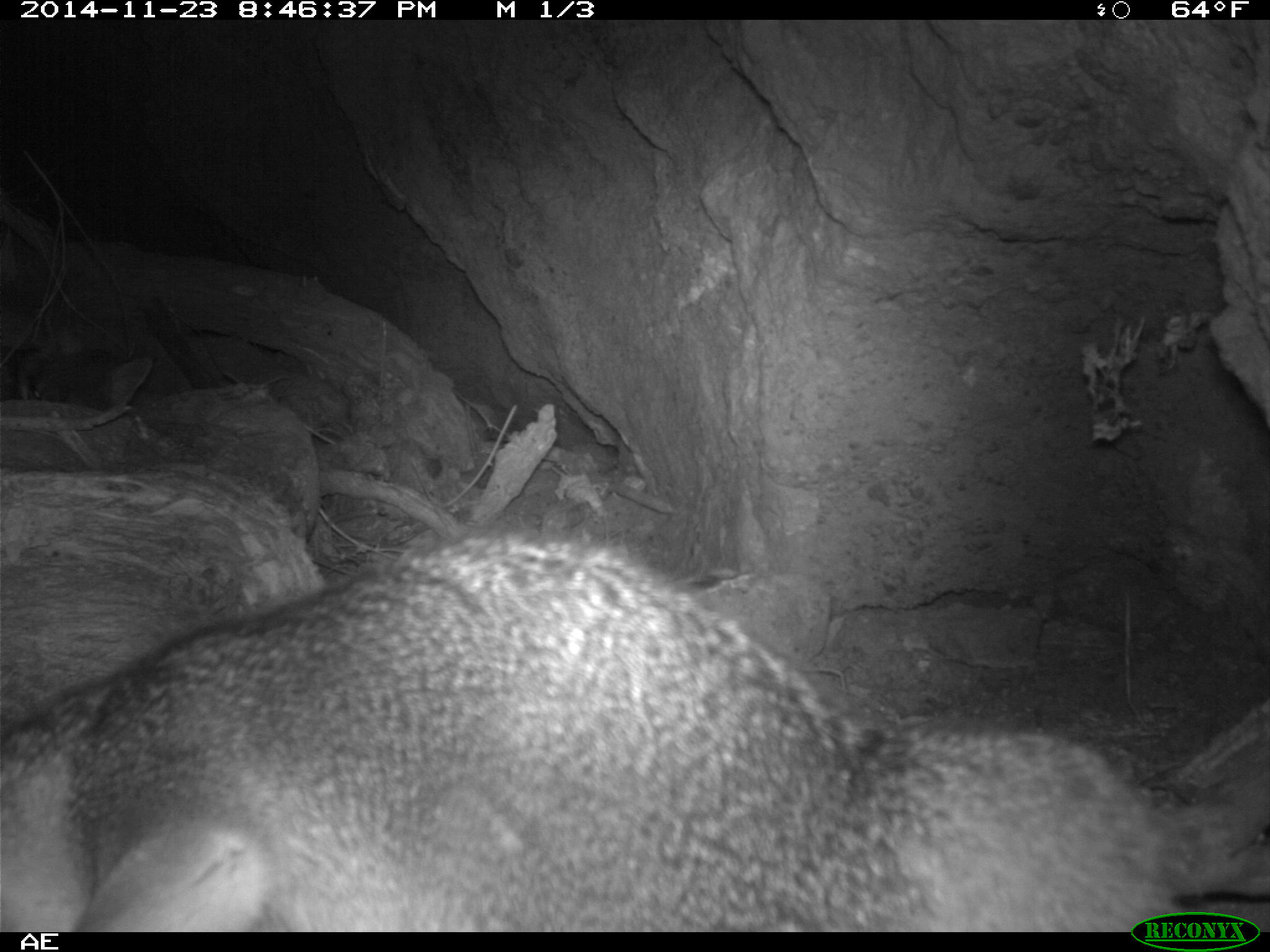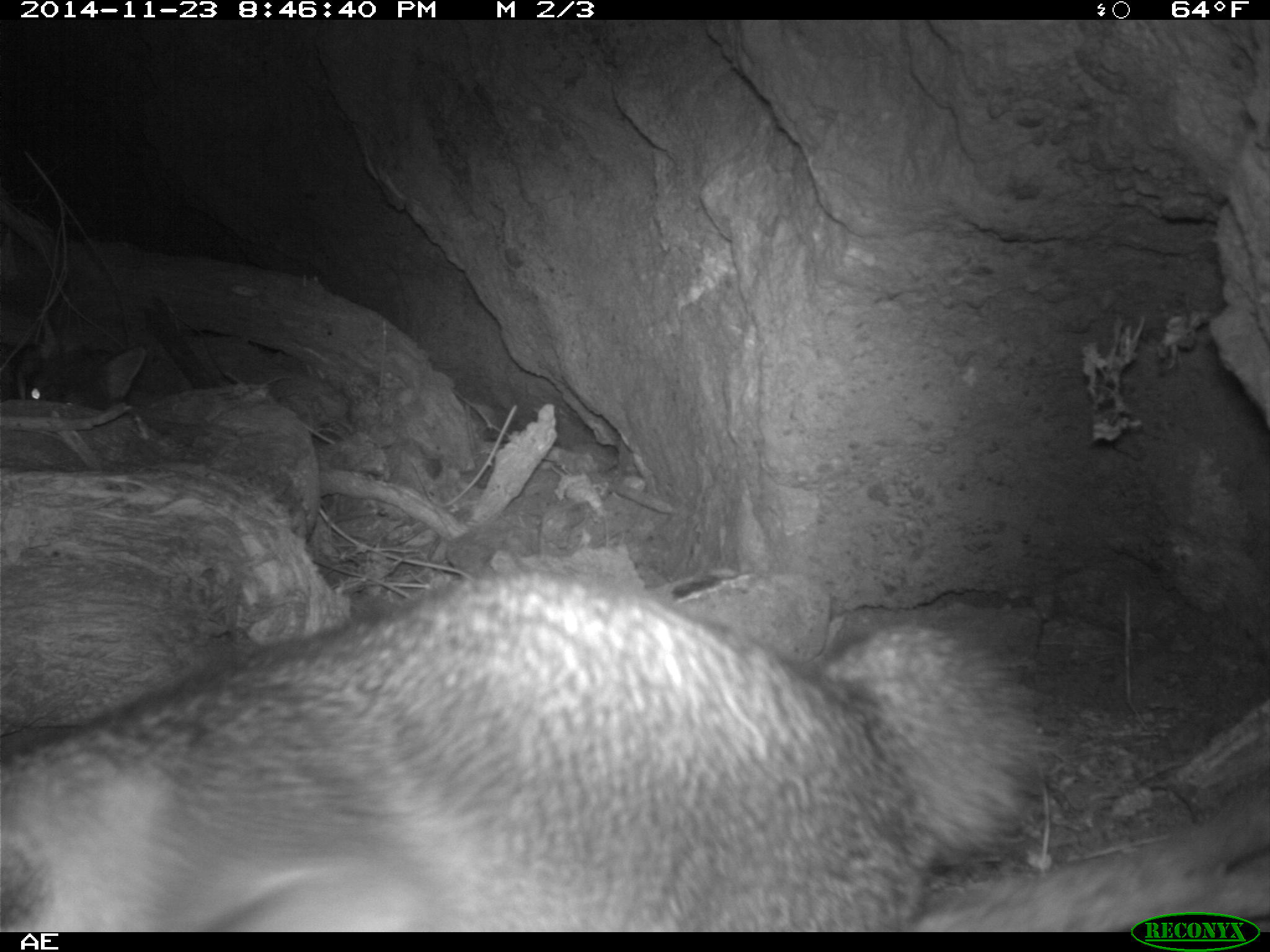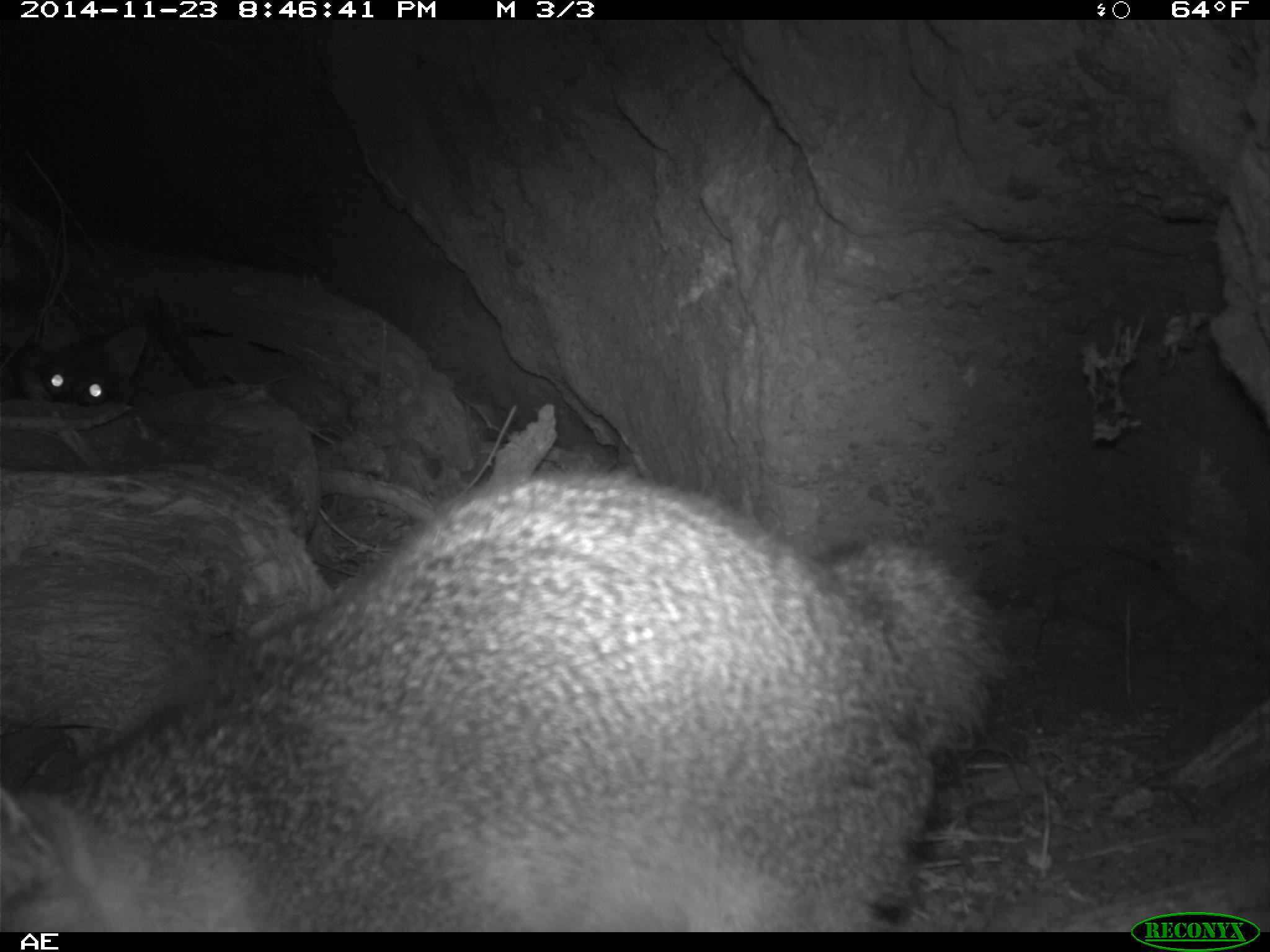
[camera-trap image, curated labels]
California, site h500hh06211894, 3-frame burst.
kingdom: Animalia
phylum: Chordata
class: Mammalia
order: Carnivora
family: Canidae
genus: Urocyon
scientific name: Urocyon littoralis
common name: island fox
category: fox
Fox (island fox) (Urocyon littoralis).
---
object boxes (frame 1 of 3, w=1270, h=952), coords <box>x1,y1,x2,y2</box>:
fox: <box>0,525,1173,932</box>; <box>18,326,151,415</box>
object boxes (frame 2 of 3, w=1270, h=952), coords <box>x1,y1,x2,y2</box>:
fox: <box>0,570,1062,932</box>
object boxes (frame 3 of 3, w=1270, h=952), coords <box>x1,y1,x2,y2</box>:
fox: <box>0,465,1014,929</box>; <box>12,323,146,411</box>